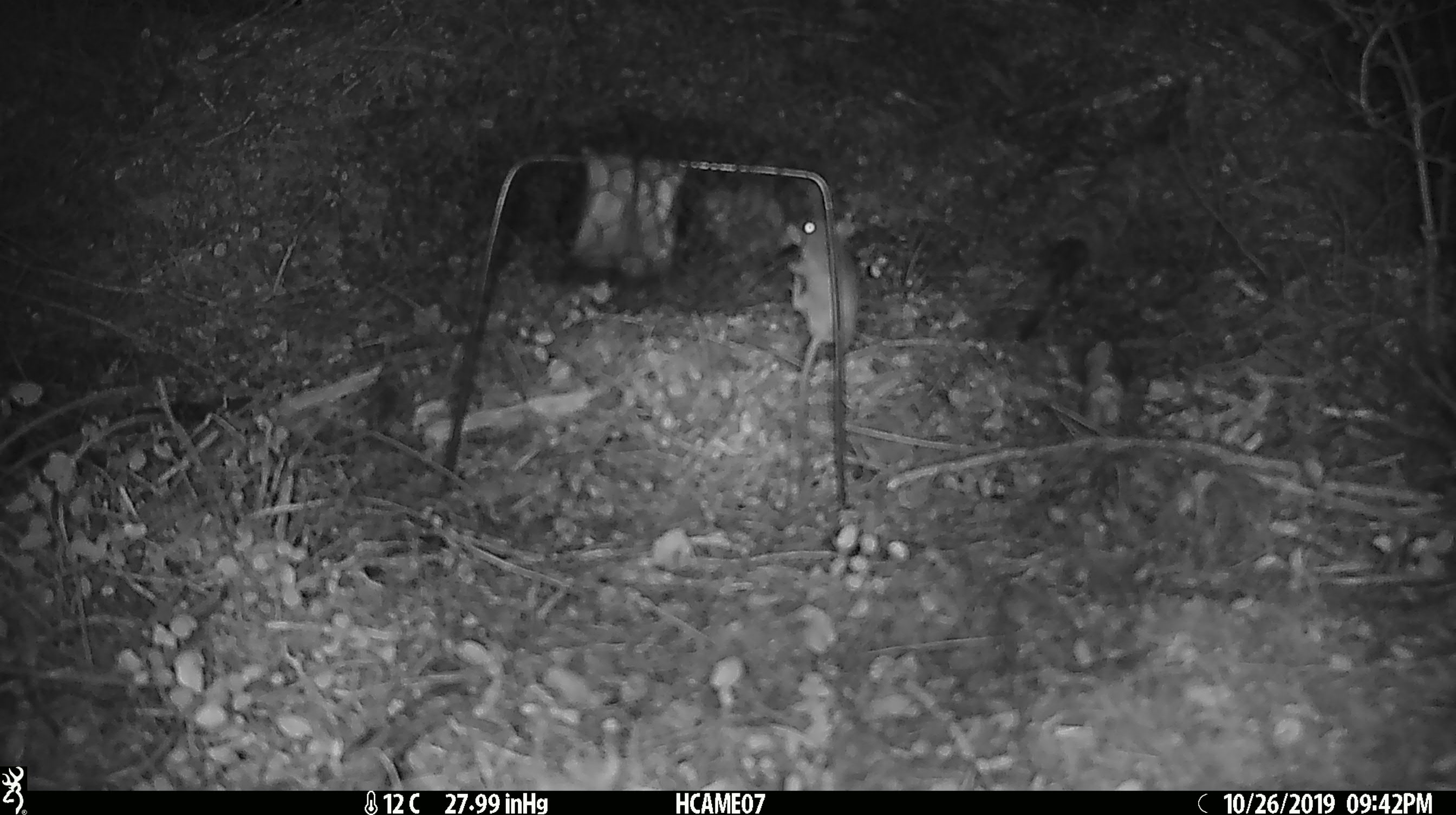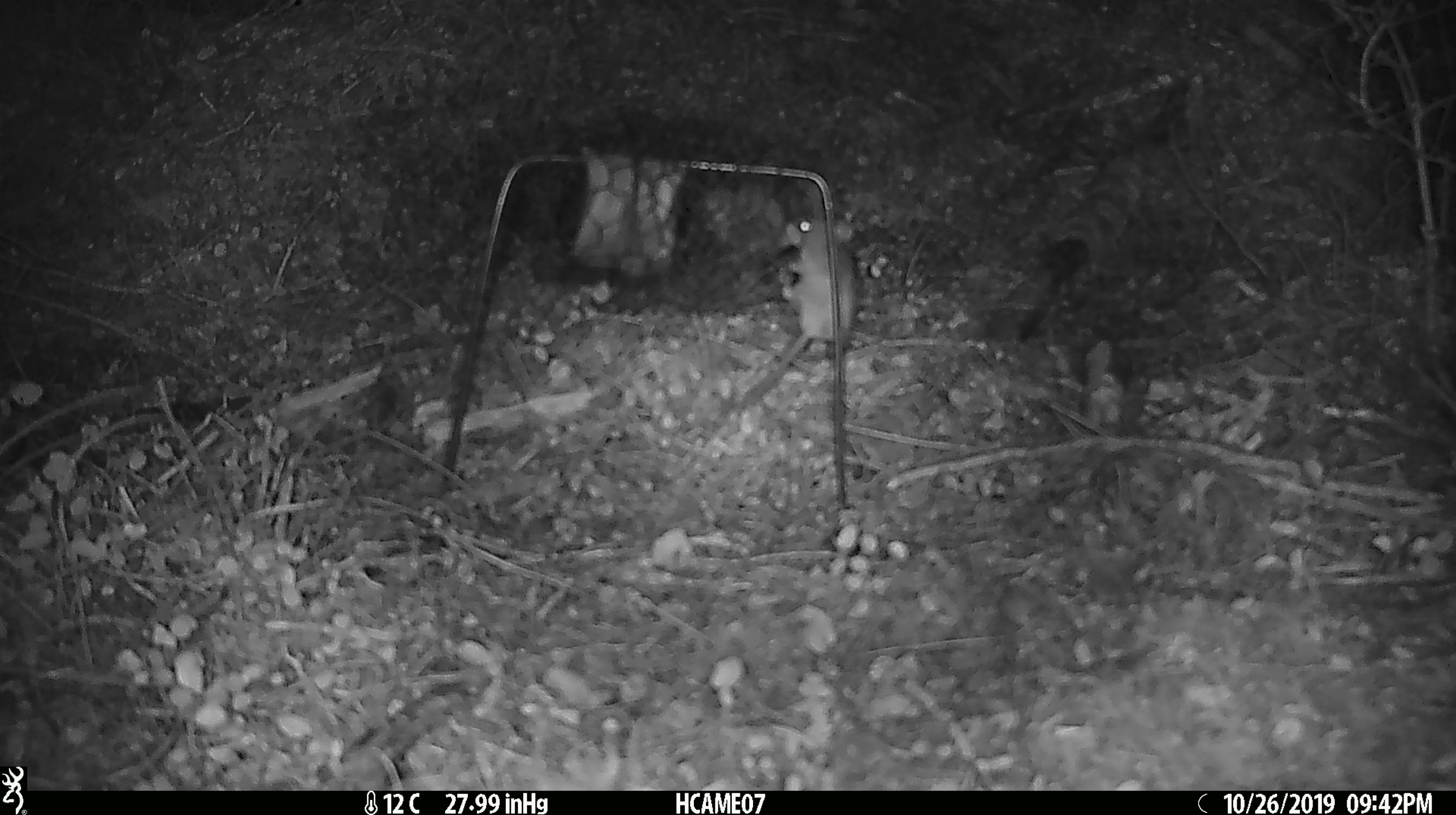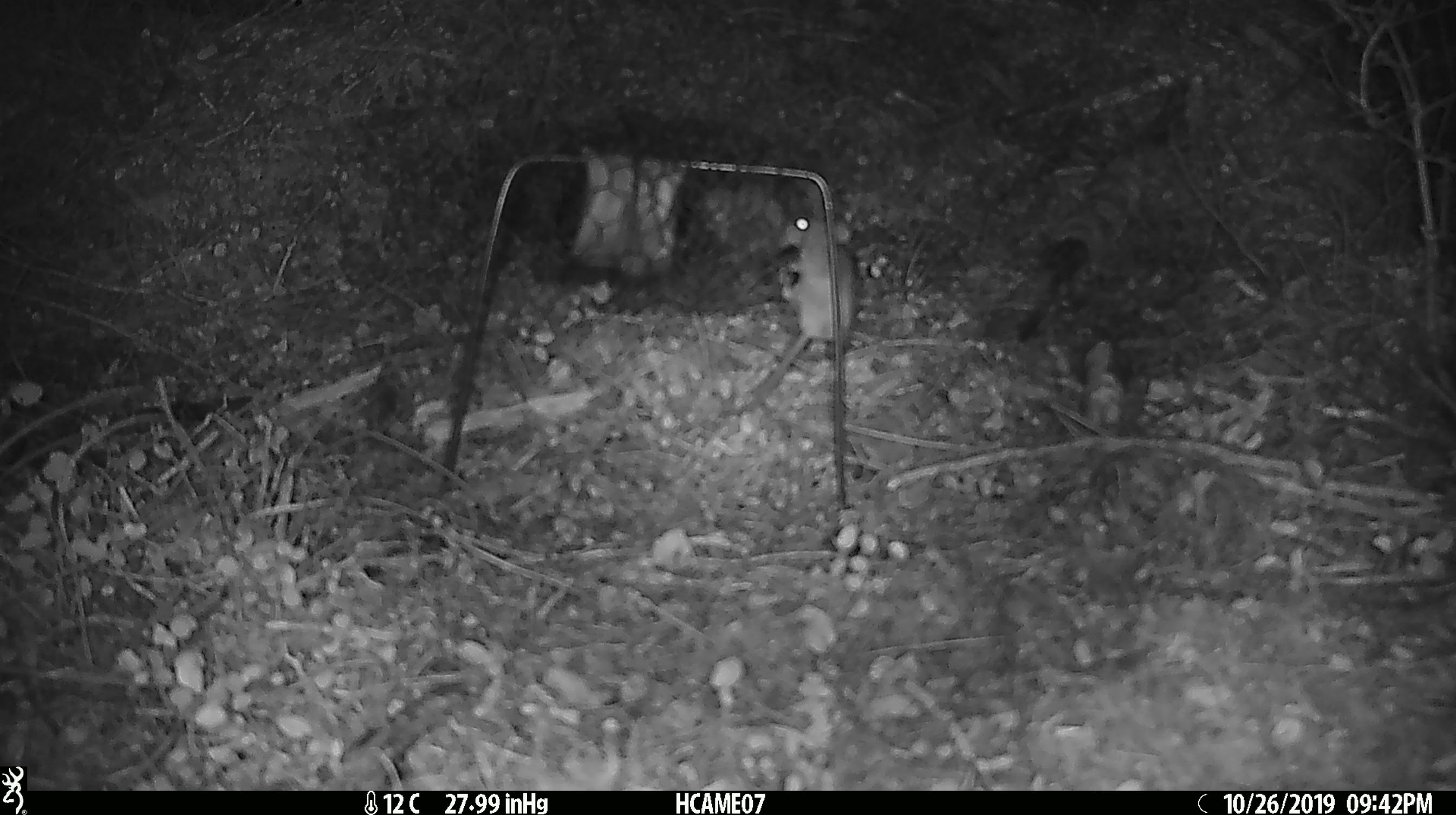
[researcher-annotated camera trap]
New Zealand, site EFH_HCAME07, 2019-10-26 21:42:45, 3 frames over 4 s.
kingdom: Animalia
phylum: Chordata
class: Mammalia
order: Rodentia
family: Muridae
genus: Mus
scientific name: Mus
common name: mouse